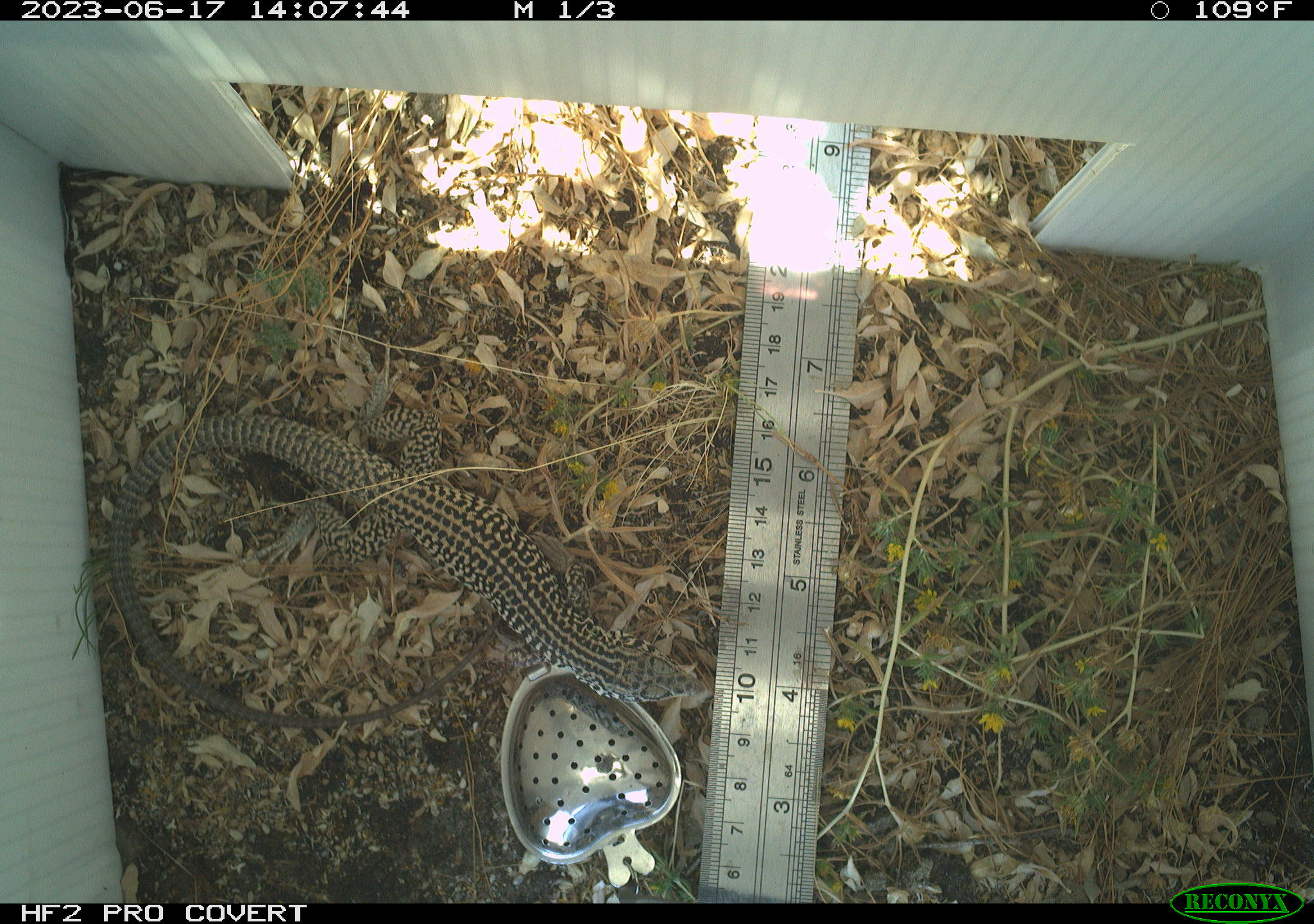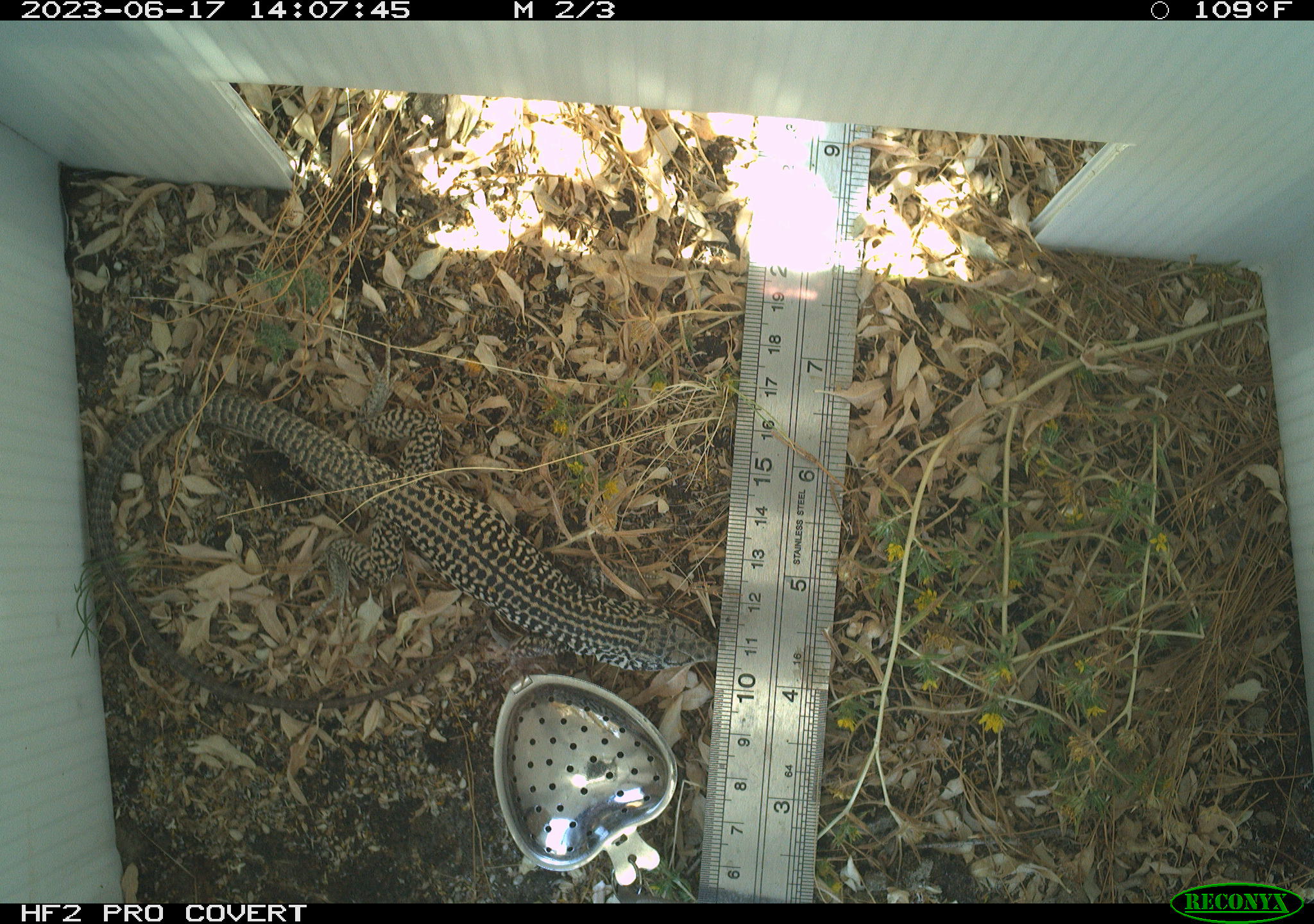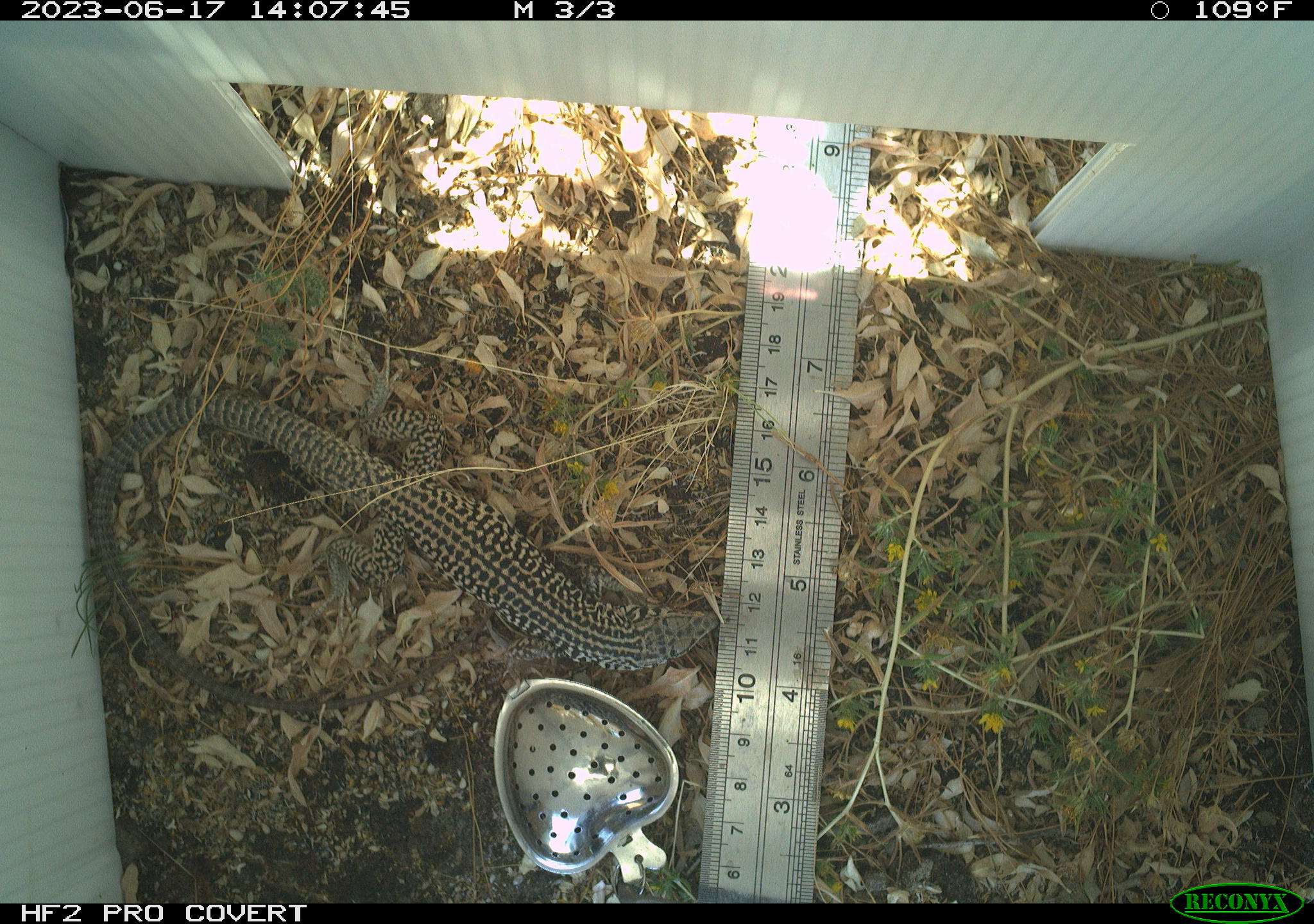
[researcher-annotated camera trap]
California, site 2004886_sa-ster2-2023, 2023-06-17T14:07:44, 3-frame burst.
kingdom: Animalia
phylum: Chordata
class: Reptilia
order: Squamata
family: Teiidae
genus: Aspidoscelis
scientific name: Aspidoscelis tigris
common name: western whiptail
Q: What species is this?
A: Western whiptail (Aspidoscelis tigris).